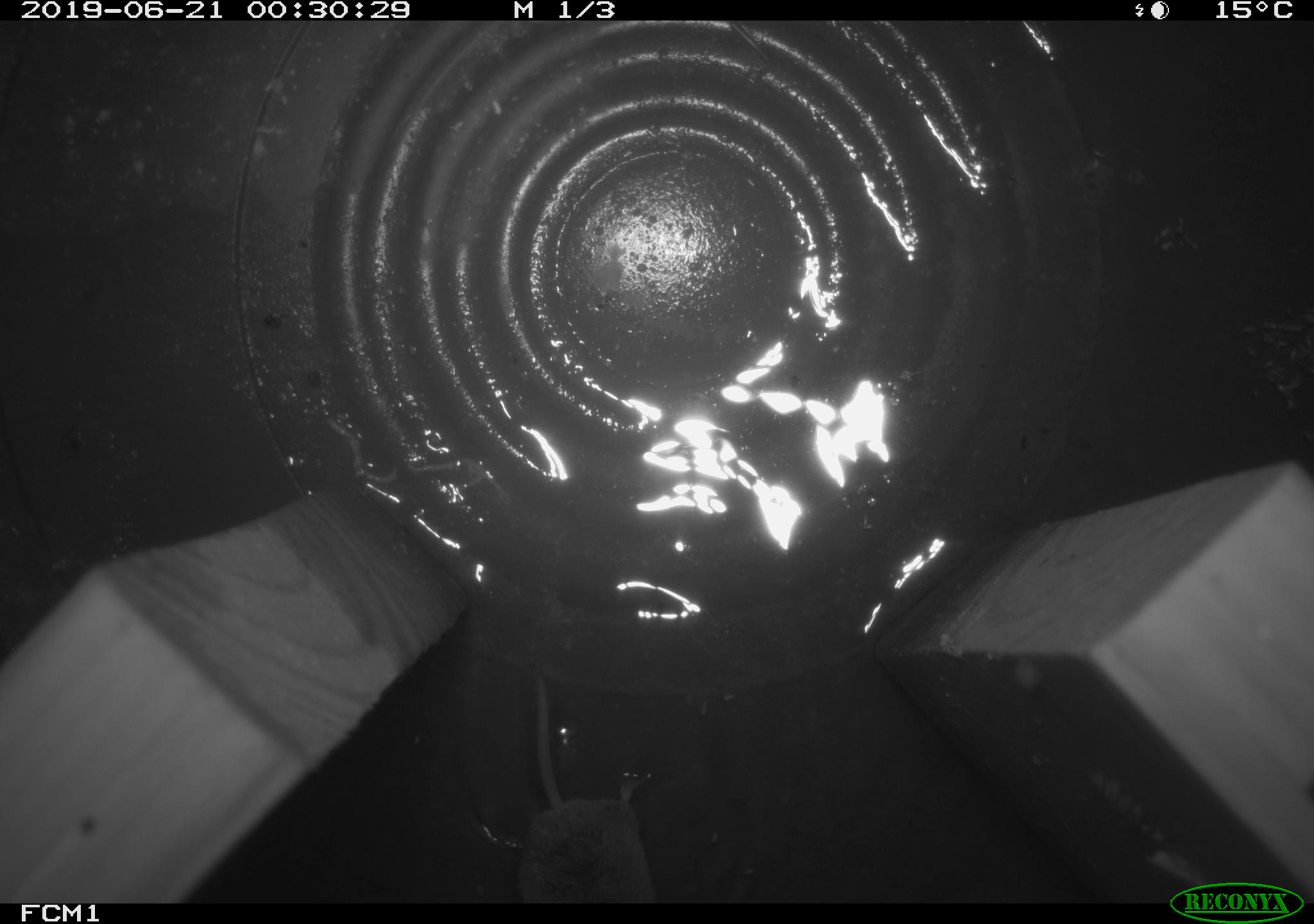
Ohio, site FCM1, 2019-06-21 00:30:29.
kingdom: Animalia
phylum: Chordata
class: Mammalia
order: Eulipotyphla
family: Soricidae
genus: Sorex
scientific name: Sorex cinereus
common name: masked shrew